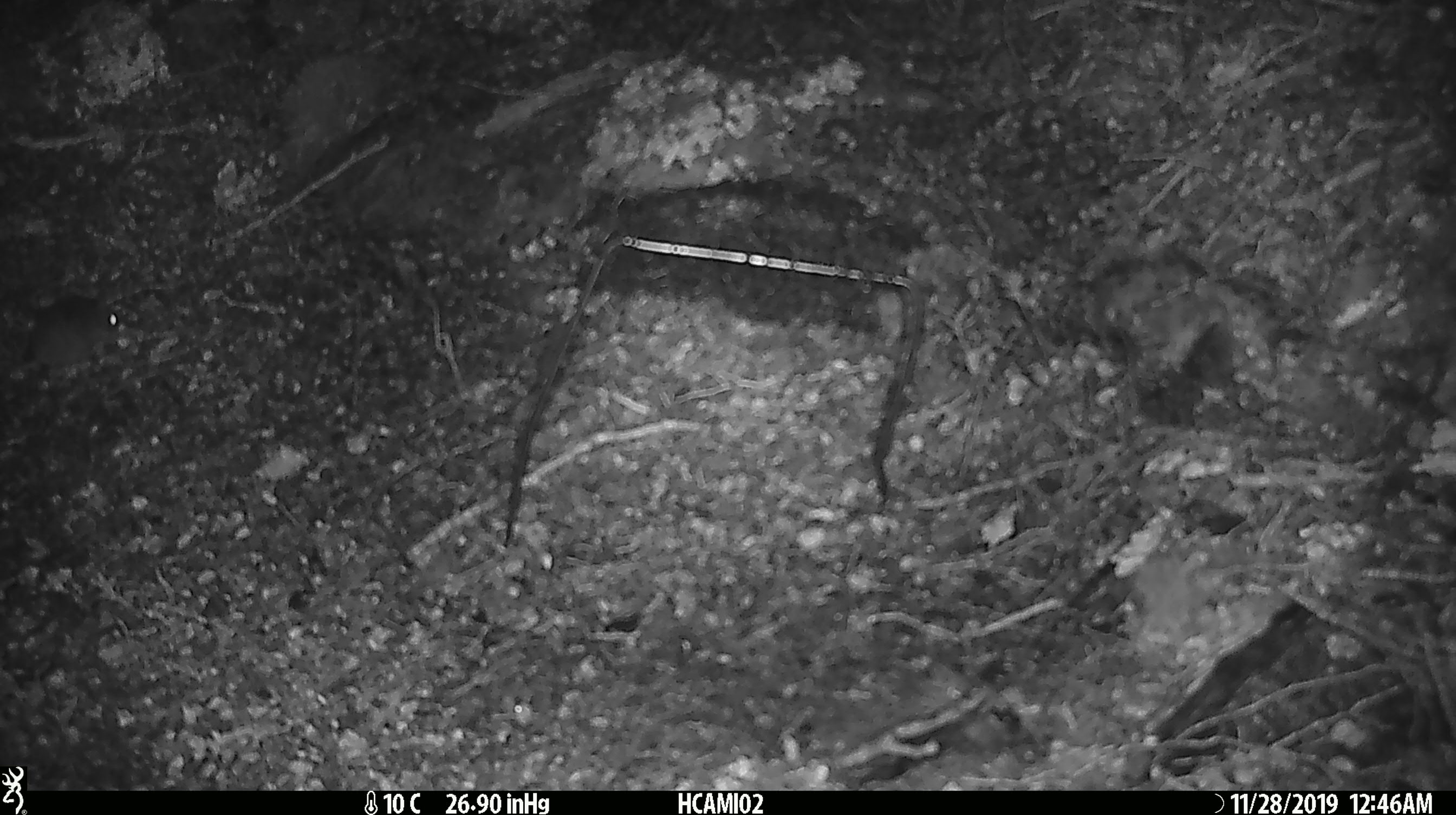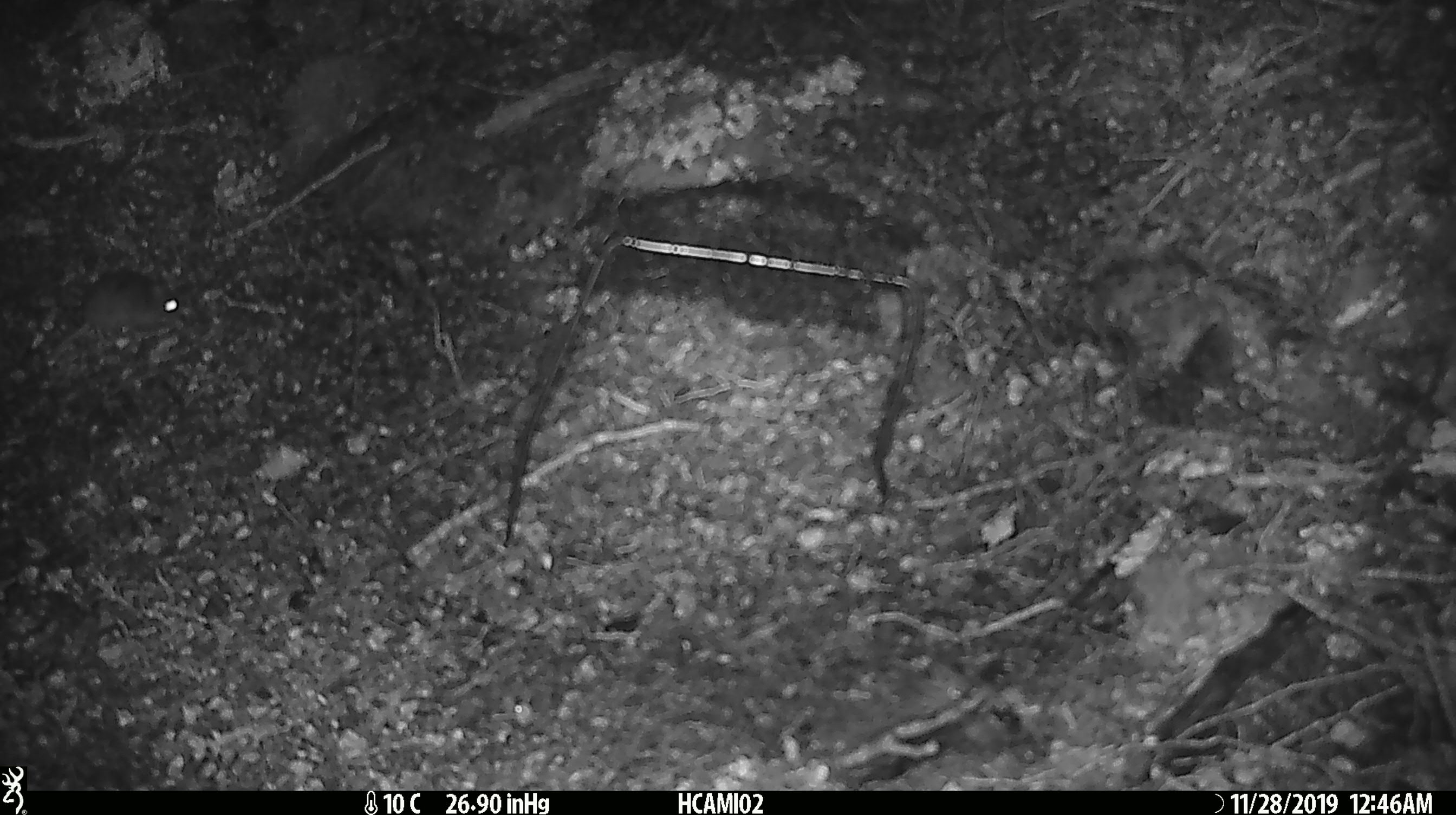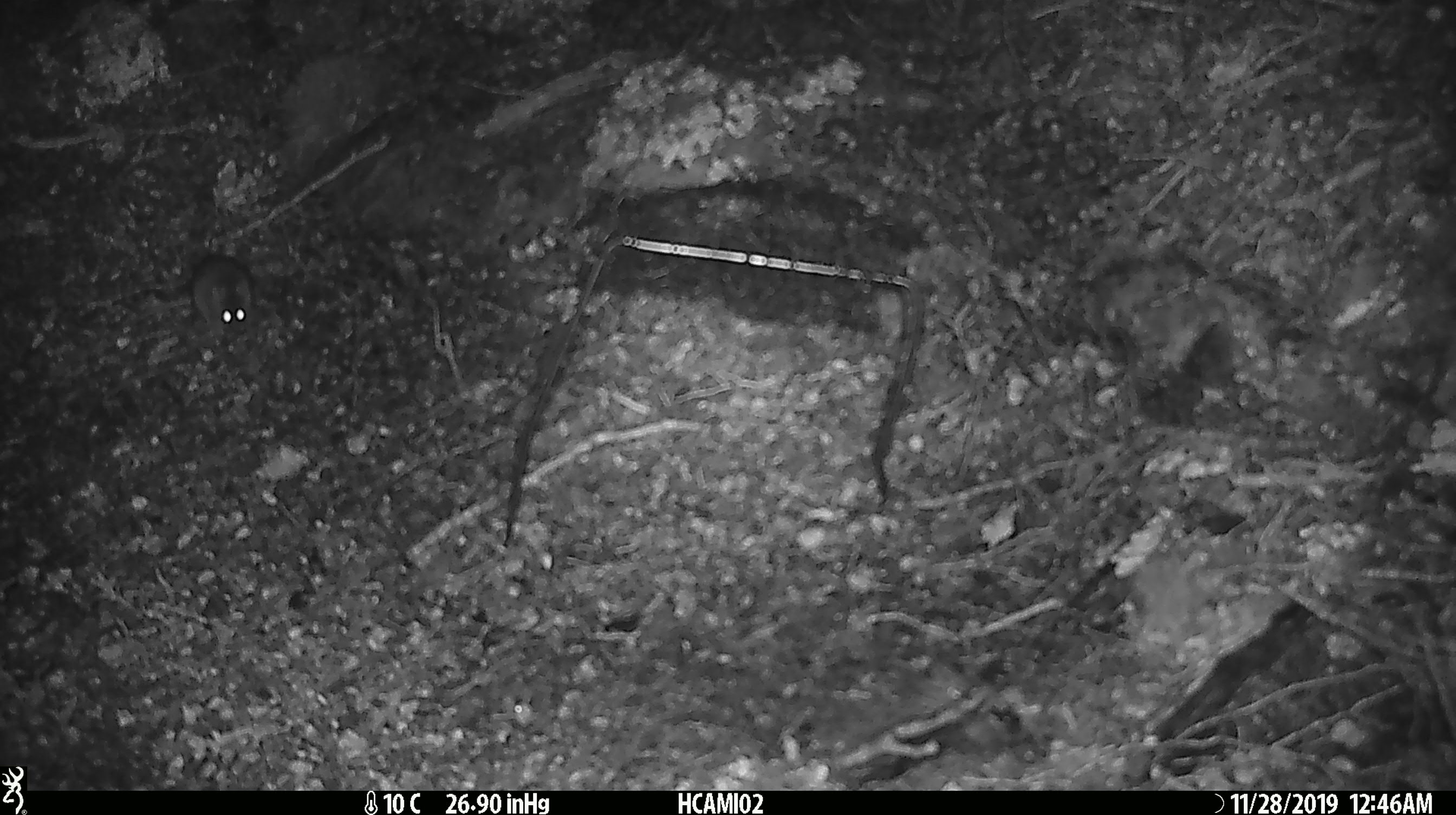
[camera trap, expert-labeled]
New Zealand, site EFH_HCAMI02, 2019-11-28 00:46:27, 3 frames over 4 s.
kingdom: Animalia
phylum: Chordata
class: Mammalia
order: Rodentia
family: Muridae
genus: Mus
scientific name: Mus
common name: mouse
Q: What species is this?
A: Mouse (Mus).